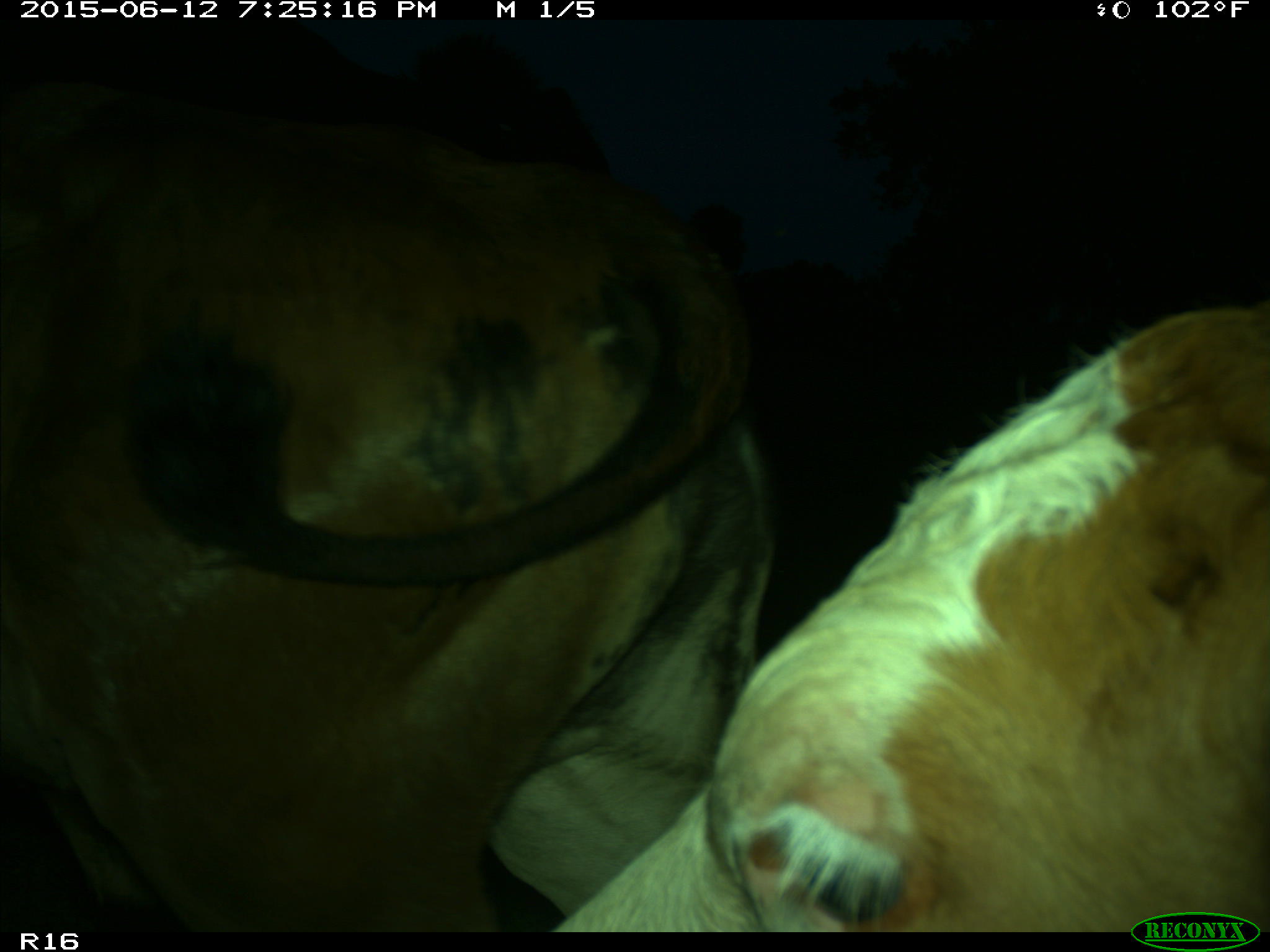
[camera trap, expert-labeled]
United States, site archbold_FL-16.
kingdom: Animalia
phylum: Chordata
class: Mammalia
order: Artiodactyla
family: Bovidae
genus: Bos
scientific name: Bos taurus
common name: domestic cow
Bos taurus (domestic cow).